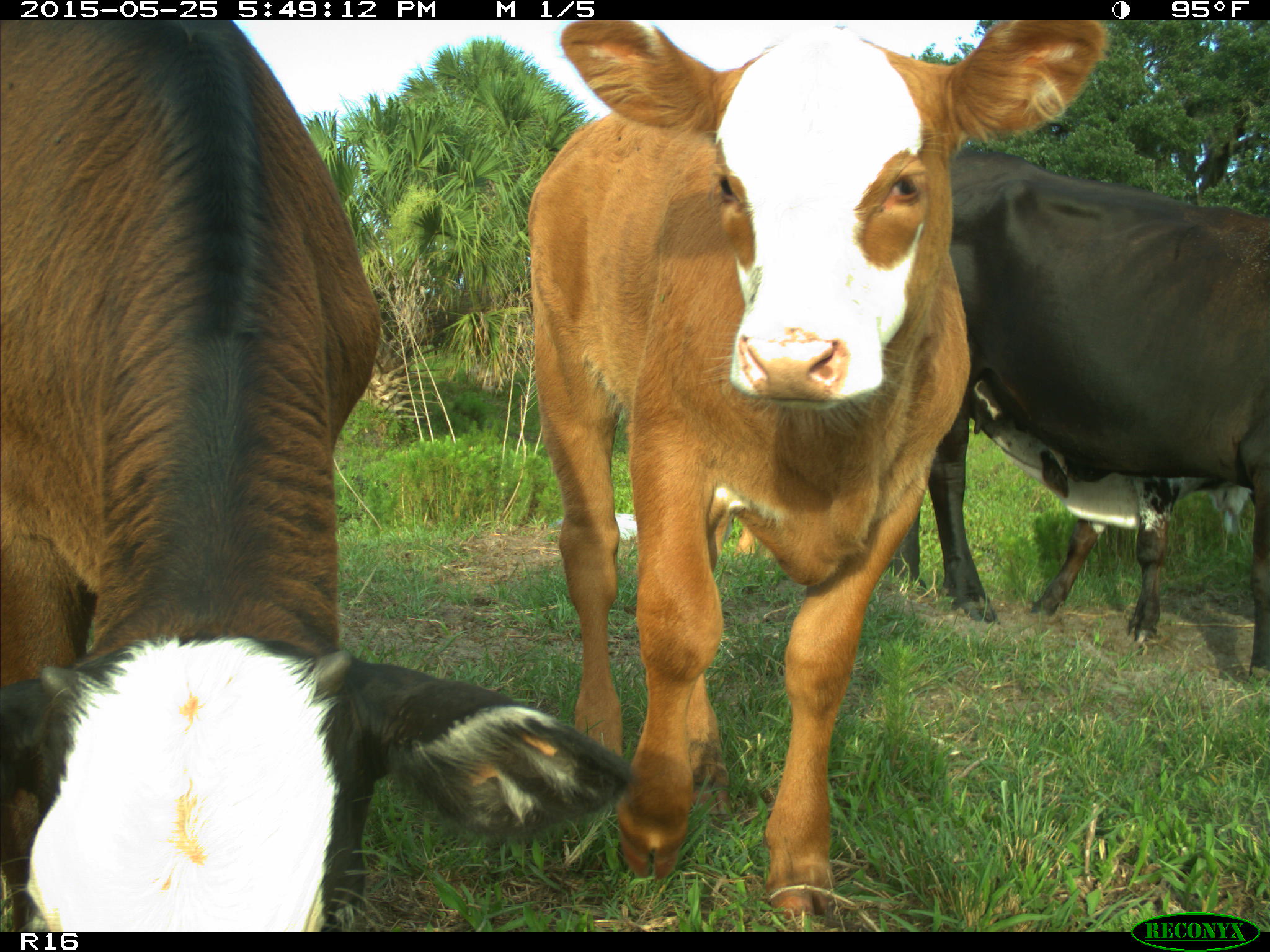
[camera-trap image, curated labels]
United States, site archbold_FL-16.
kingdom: Animalia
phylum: Chordata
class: Mammalia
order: Artiodactyla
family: Bovidae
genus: Bos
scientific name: Bos taurus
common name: domestic cow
Bos taurus (domestic cow).